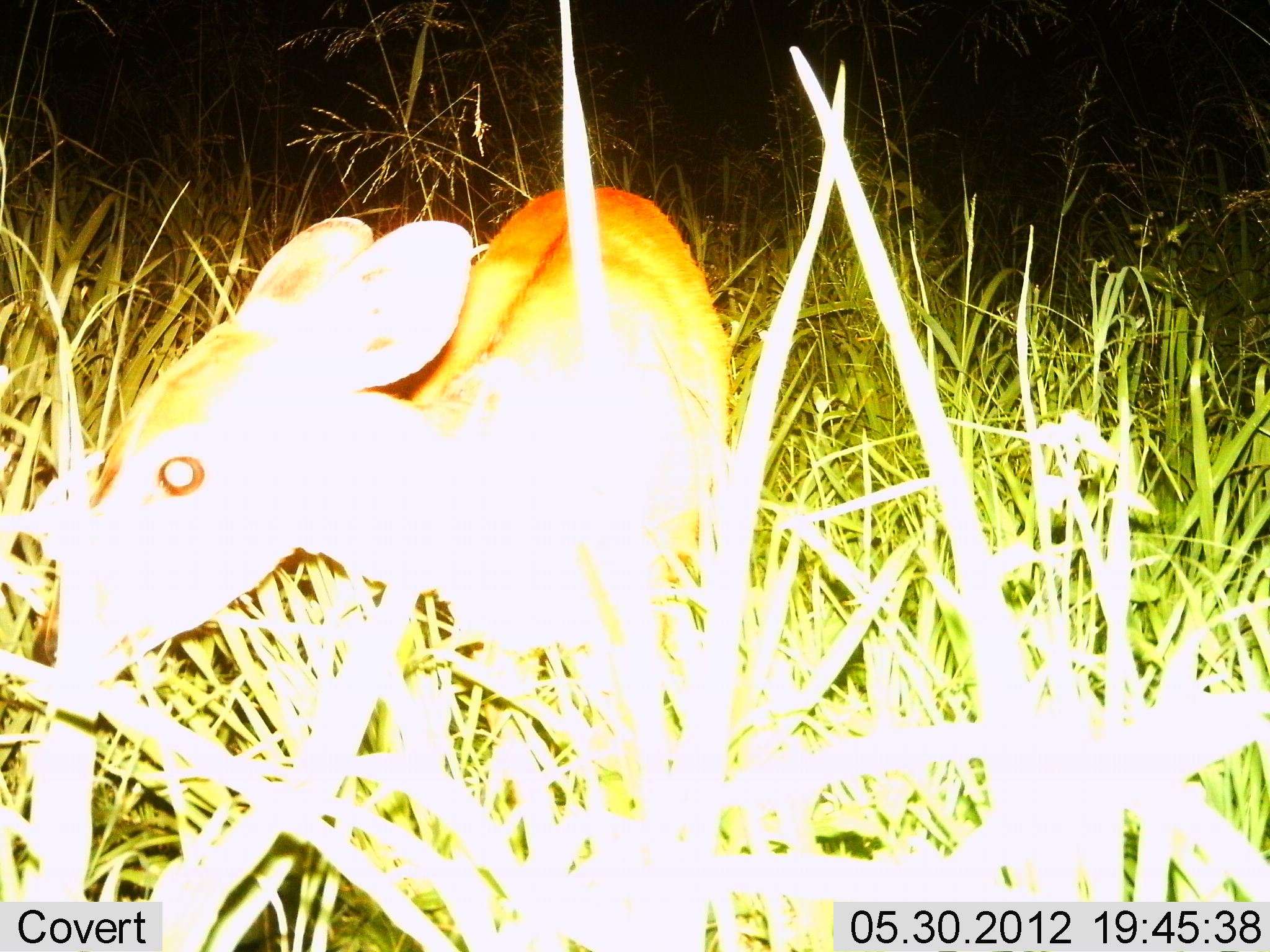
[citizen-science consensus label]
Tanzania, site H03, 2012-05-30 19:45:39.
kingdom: Animalia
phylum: Chordata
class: Mammalia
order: Artiodactyla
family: Bovidae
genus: Madoqua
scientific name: Madoqua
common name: dikdik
Dikdik (Madoqua), count 1. Behavior (volunteer vote fractions): standing 80%, resting 10%, moving 10%, interacting 0%. Young present (vote fraction): 0%. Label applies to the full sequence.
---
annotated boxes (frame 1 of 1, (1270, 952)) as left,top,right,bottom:
animal: 63,180,735,786